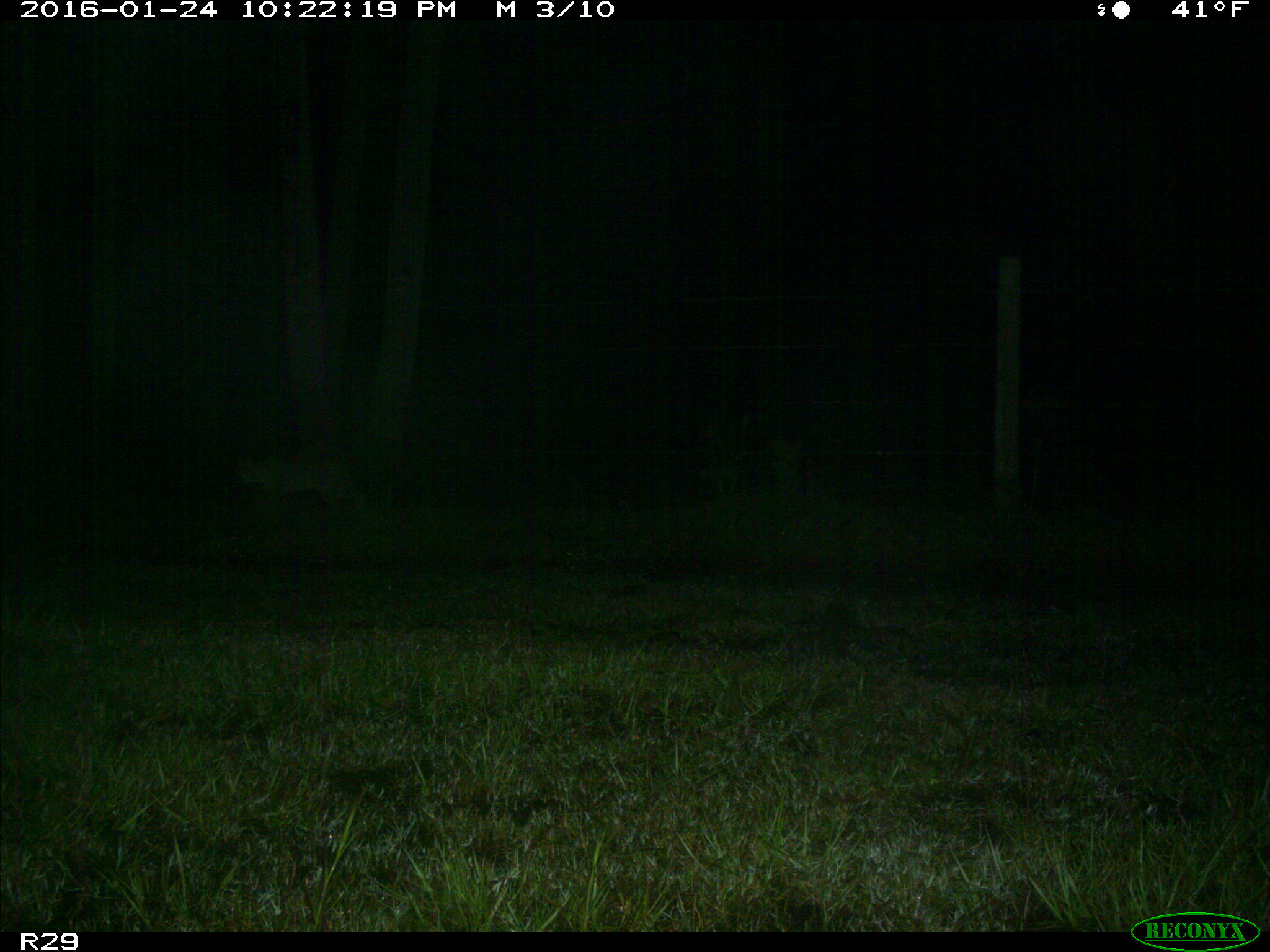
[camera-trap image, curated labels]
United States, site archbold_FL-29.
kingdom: Animalia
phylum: Chordata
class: Mammalia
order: Carnivora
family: Felidae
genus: Lynx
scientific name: Lynx rufus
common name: bobcat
Lynx rufus (bobcat).